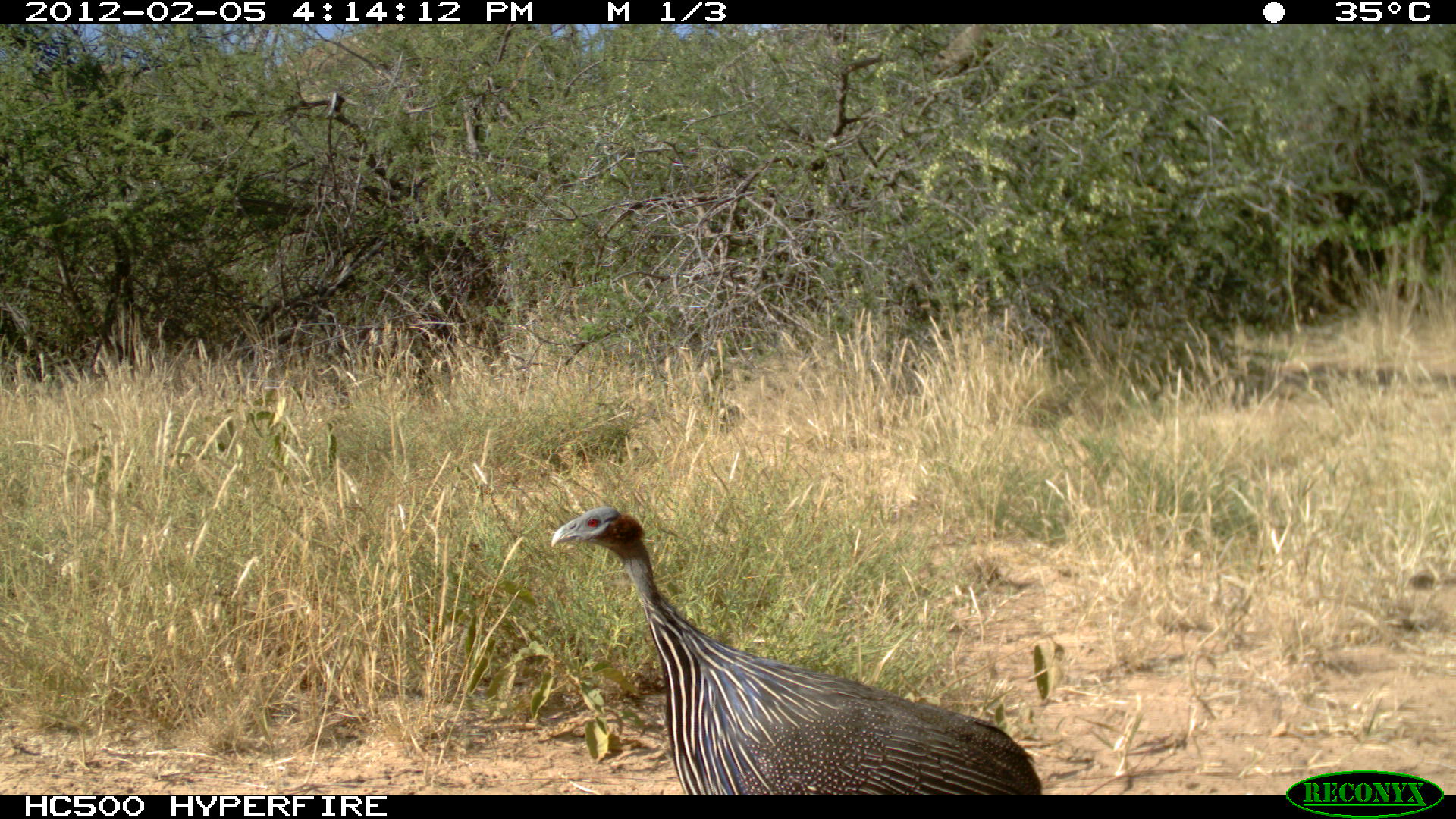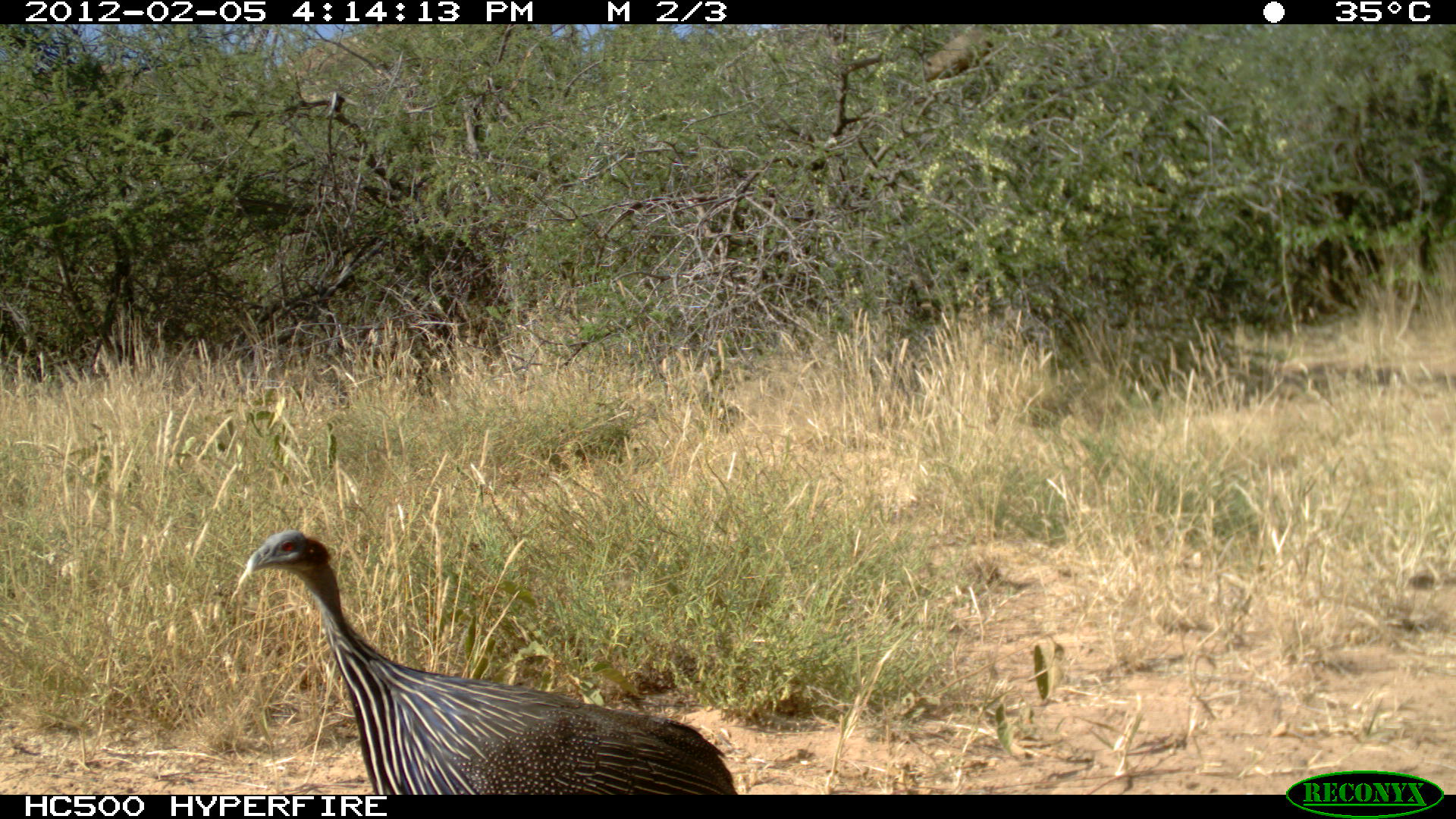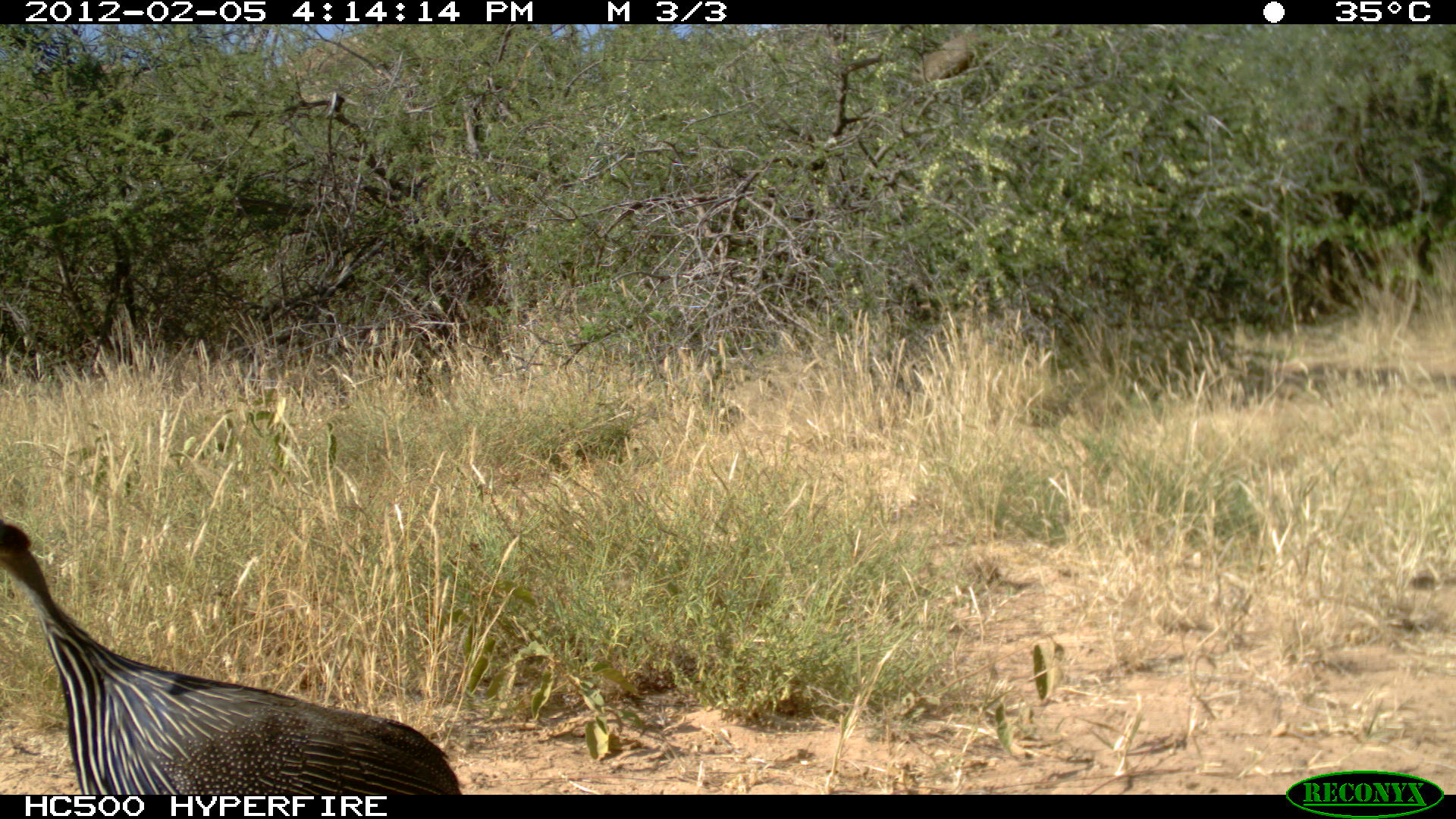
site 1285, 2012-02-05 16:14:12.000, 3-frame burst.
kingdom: Animalia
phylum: Chordata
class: Aves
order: Galliformes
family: Numididae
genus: Acryllium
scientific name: Acryllium vulturinum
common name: vulturine guineafowl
Acryllium vulturinum (vulturine guineafowl), count 1.